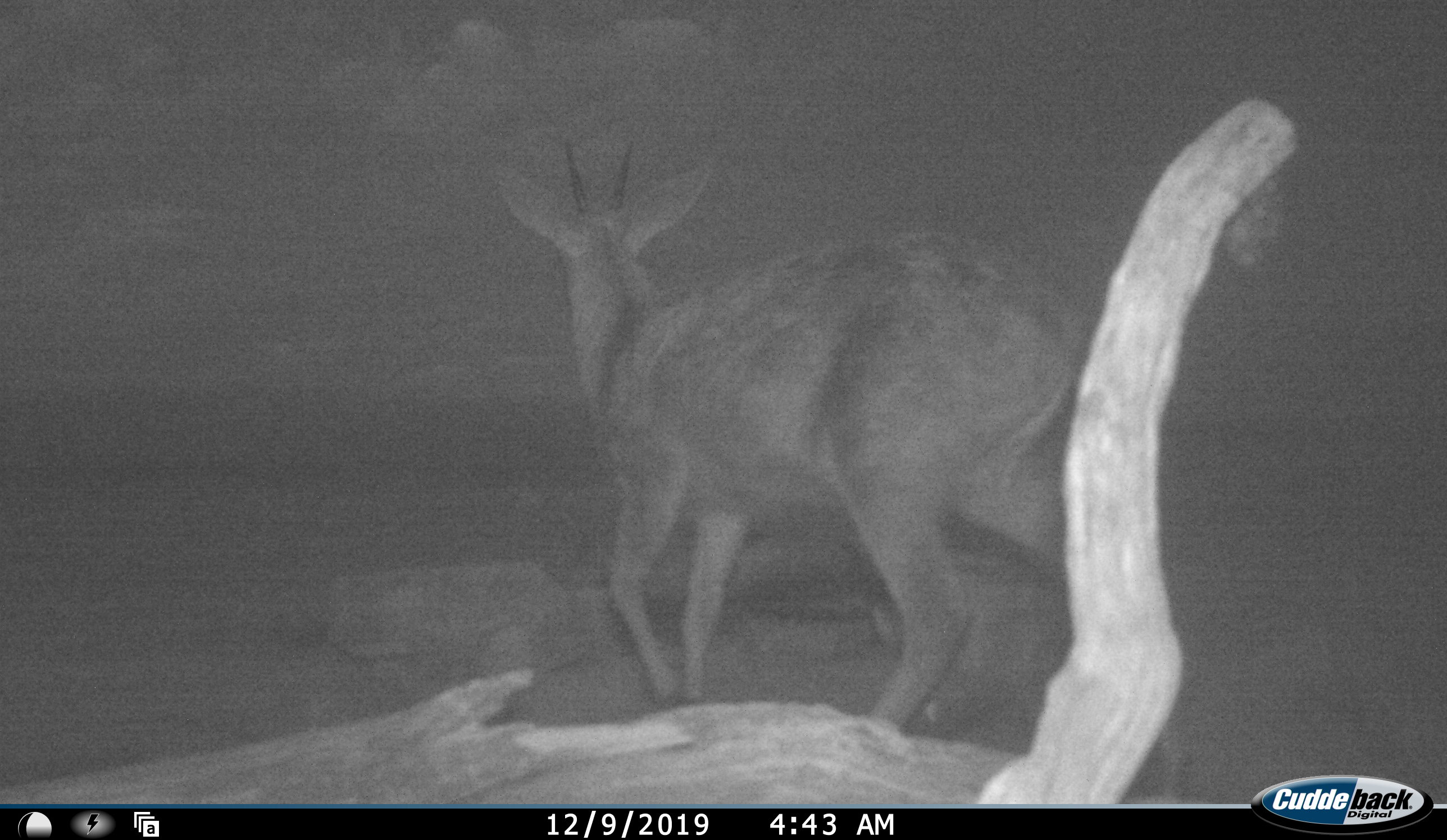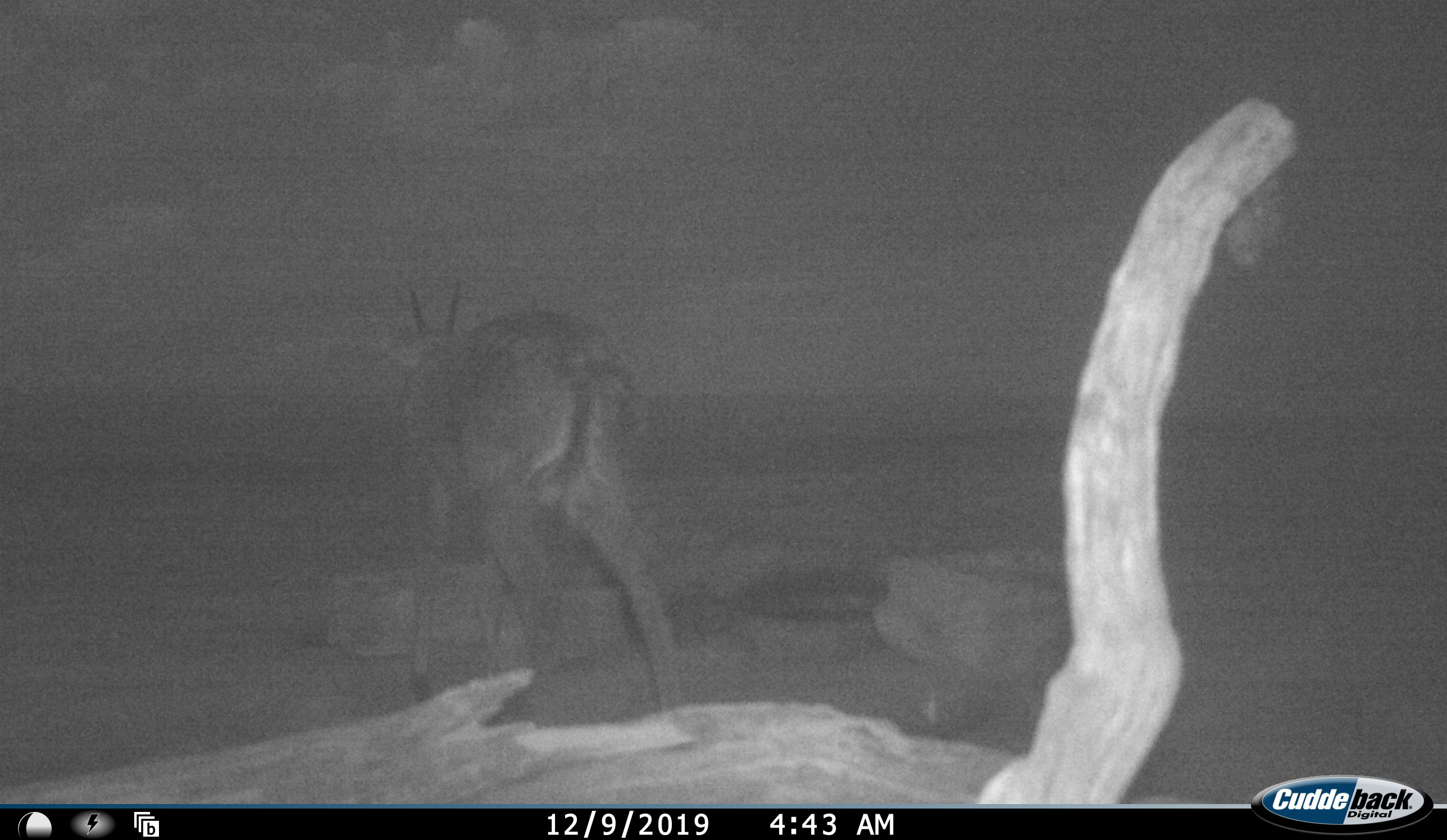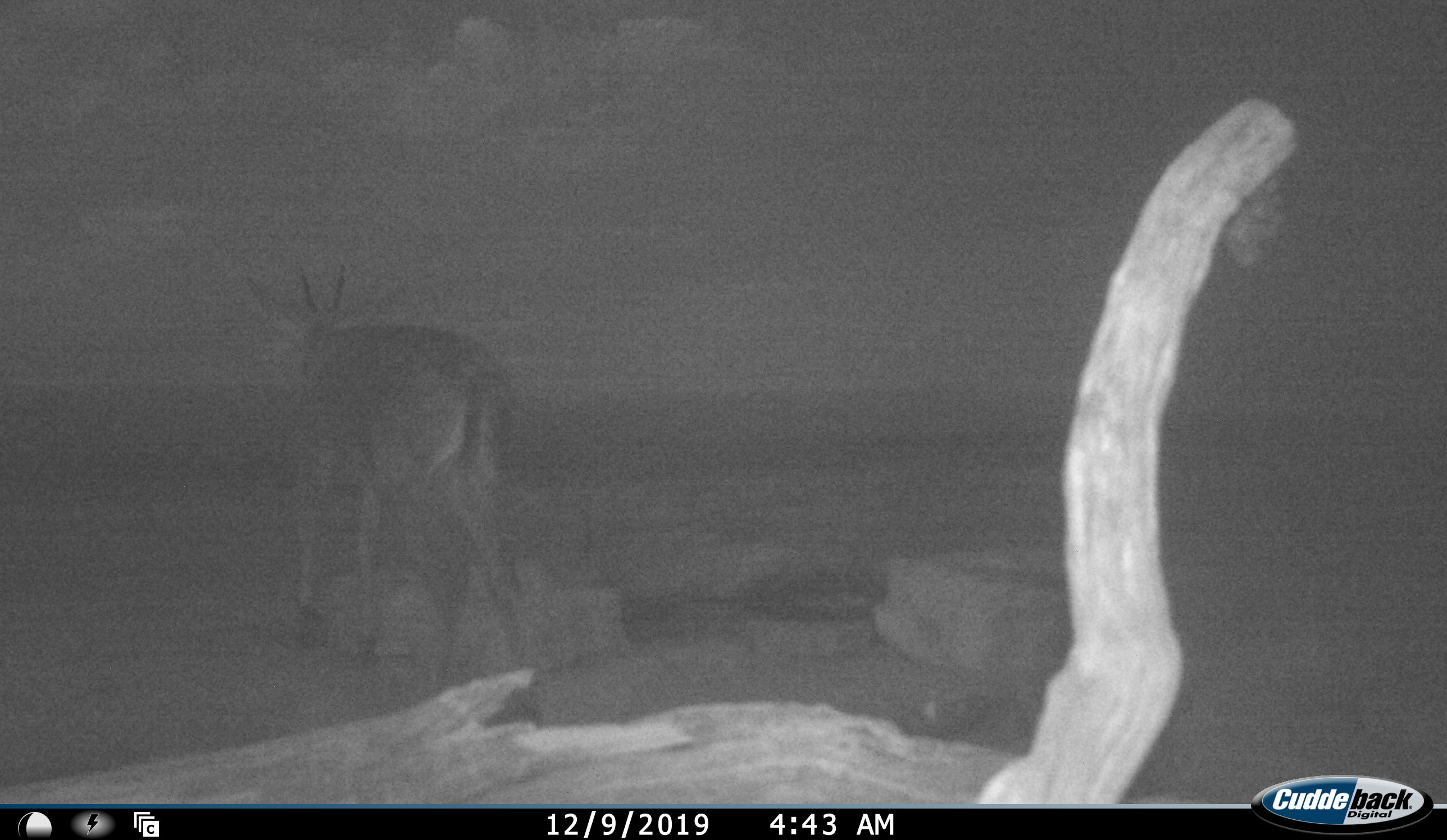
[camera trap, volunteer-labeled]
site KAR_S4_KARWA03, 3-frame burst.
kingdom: Animalia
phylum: Chordata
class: Mammalia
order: Artiodactyla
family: Bovidae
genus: Sylvicapra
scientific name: Sylvicapra grimmia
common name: common duiker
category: duikercommongrey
Duikercommongrey (common duiker) (Sylvicapra grimmia), count 1. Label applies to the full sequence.